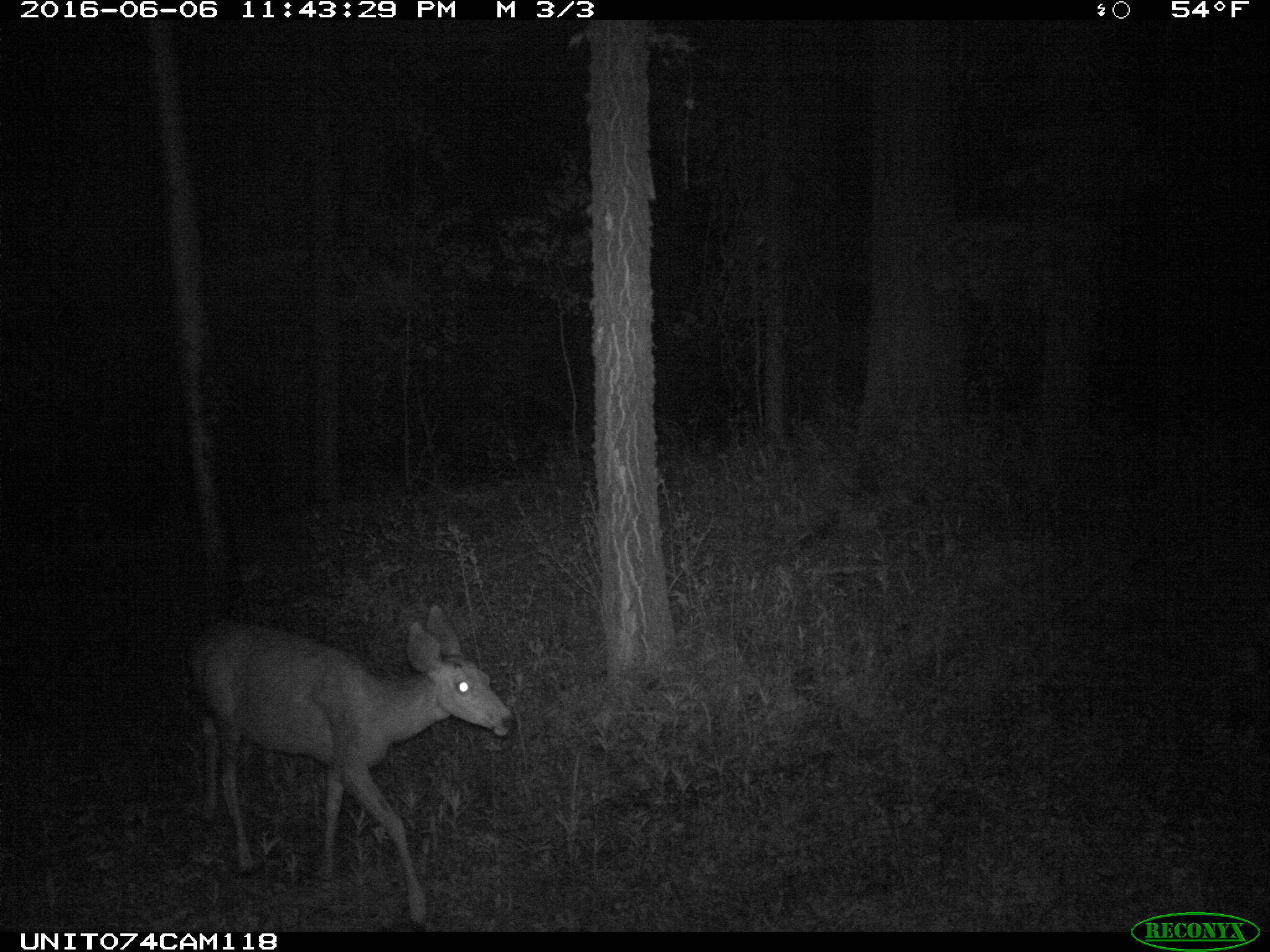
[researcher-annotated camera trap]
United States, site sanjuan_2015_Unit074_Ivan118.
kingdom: Animalia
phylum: Chordata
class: Mammalia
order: Artiodactyla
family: Cervidae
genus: Odocoileus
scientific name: Odocoileus hemionus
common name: mule deer